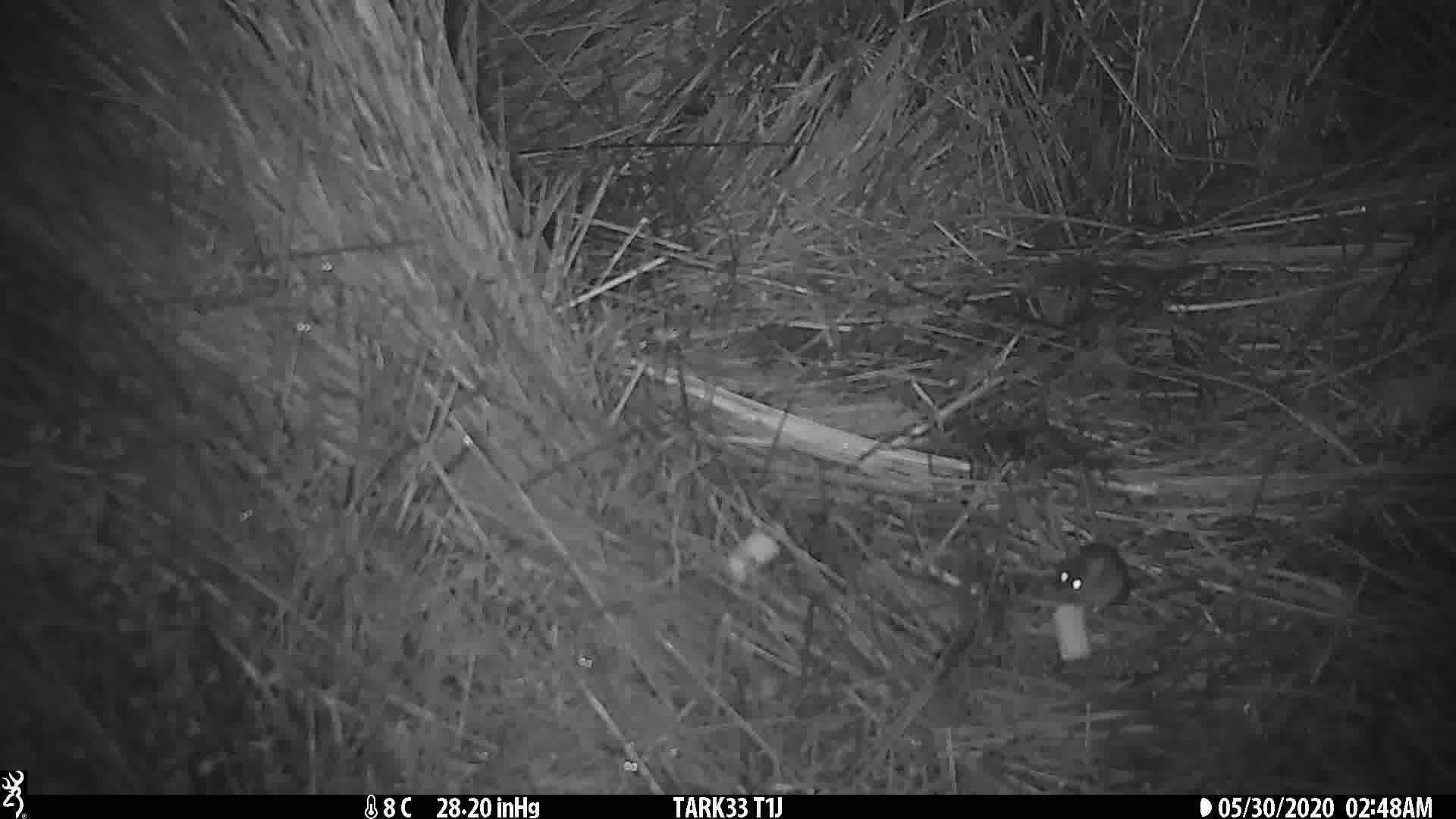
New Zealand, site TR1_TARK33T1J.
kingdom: Animalia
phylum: Chordata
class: Mammalia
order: Rodentia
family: Muridae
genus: Mus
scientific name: Mus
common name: mouse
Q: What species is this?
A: Mouse (Mus).